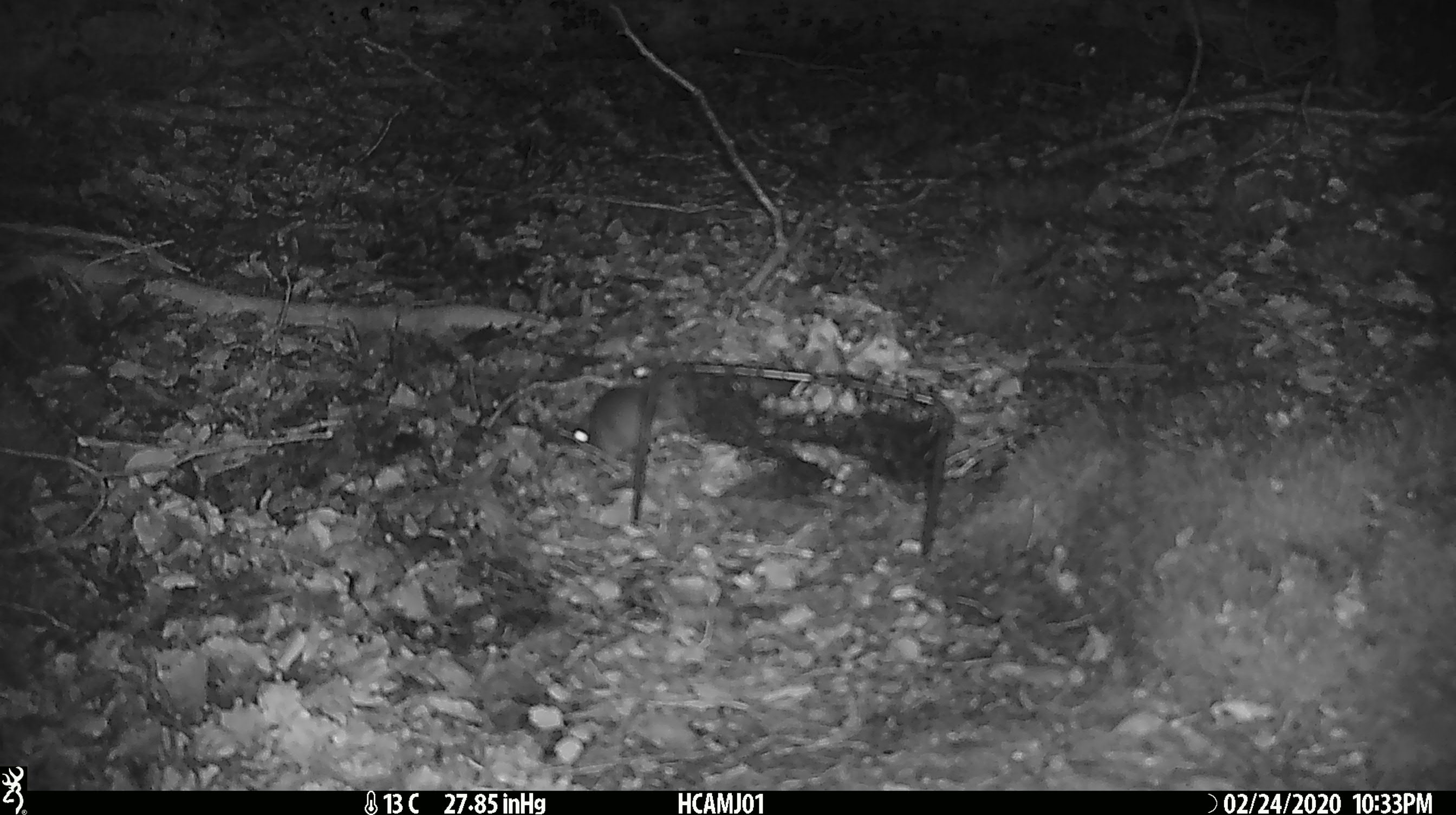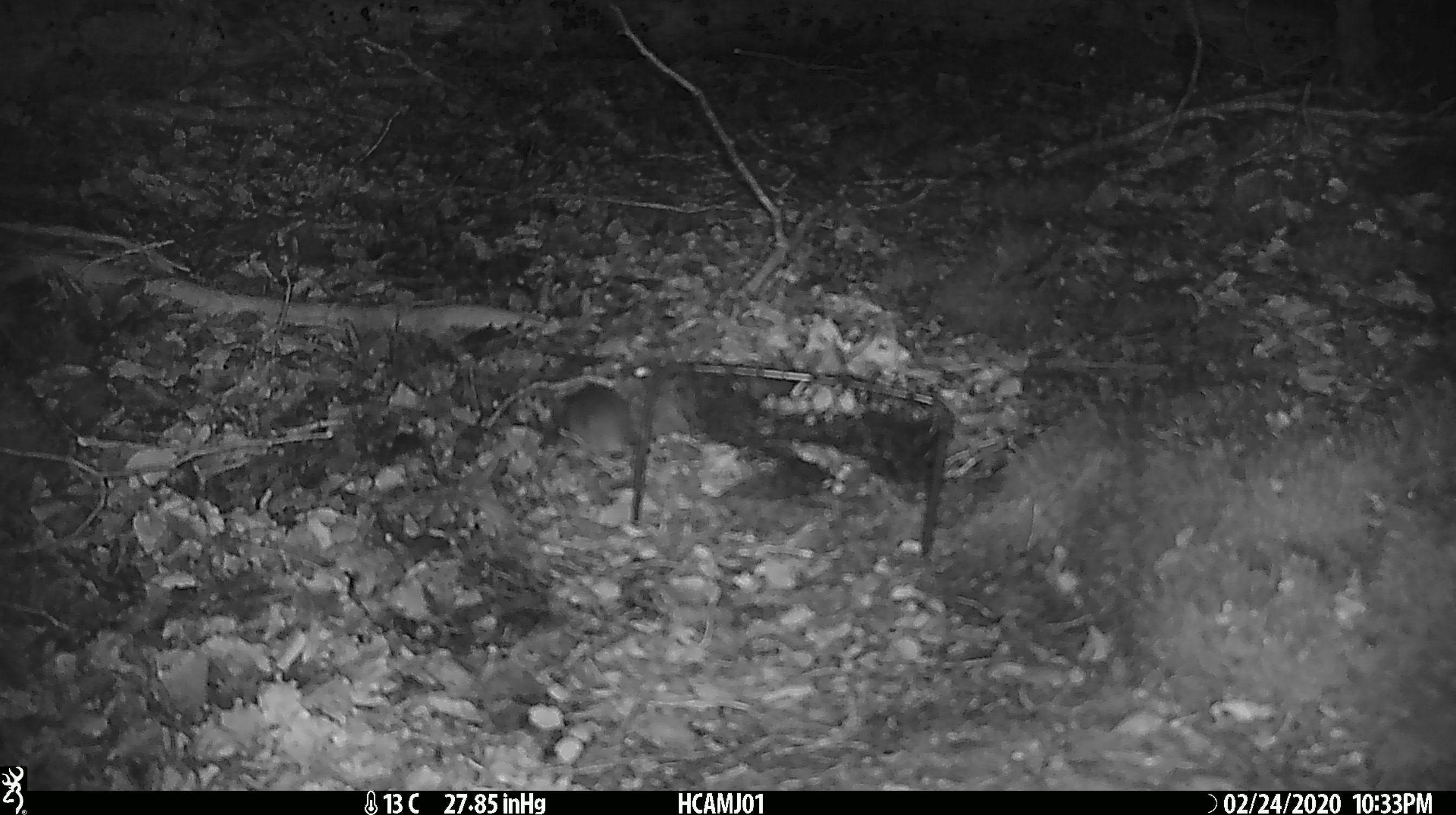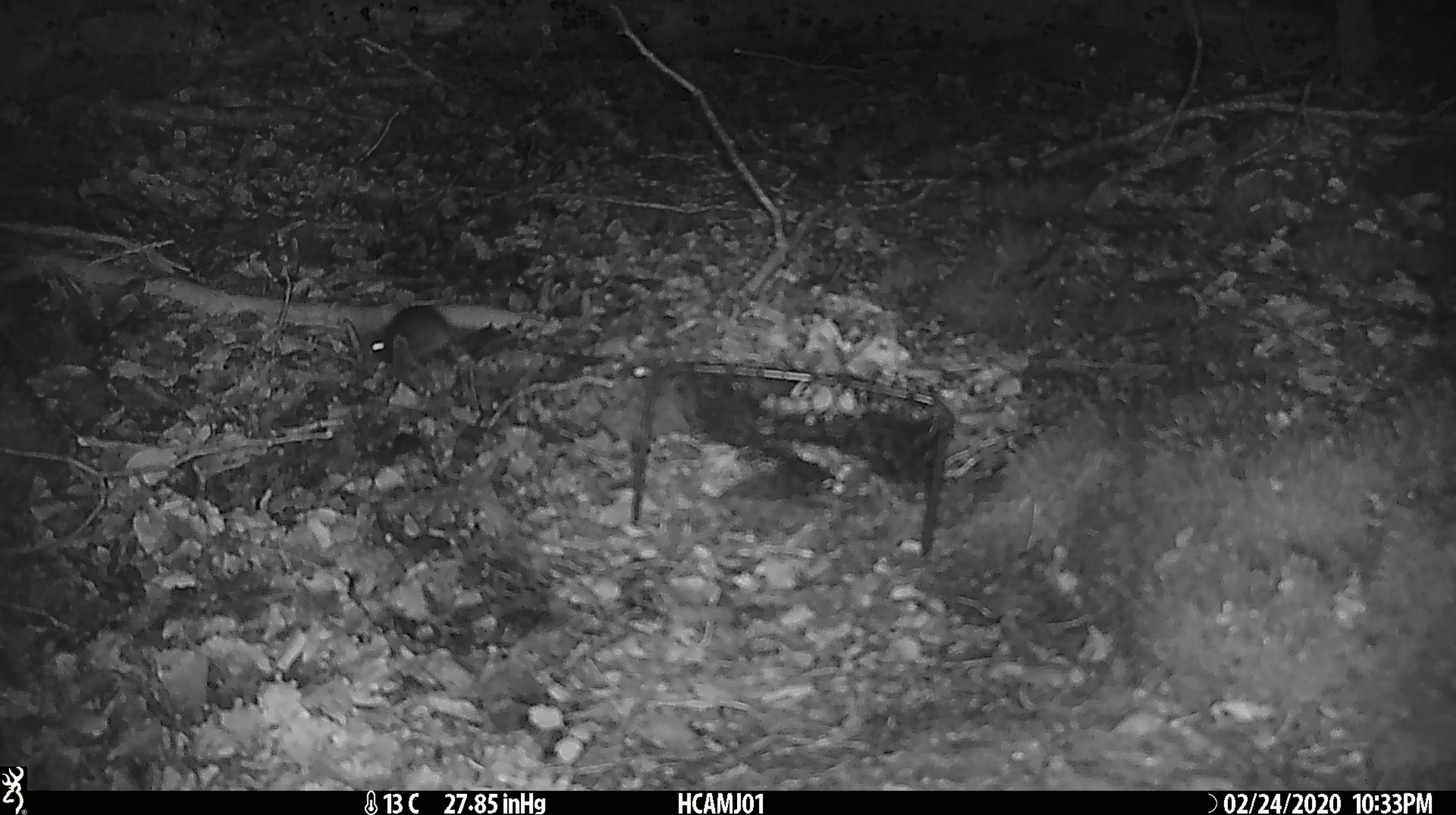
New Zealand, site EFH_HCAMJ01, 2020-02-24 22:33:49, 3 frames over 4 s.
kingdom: Animalia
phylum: Chordata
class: Mammalia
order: Rodentia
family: Muridae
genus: Mus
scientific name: Mus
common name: mouse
Mouse (Mus).